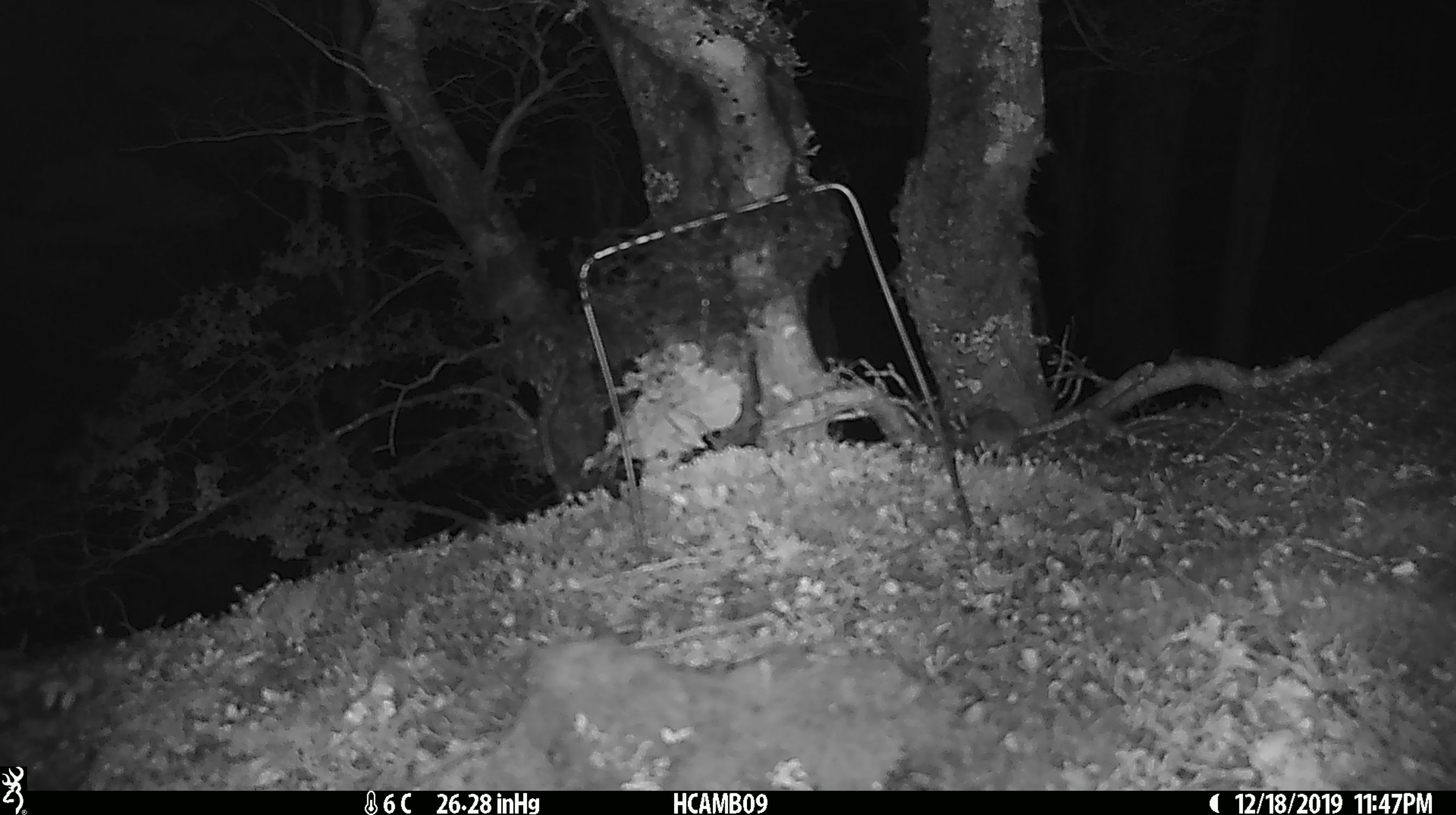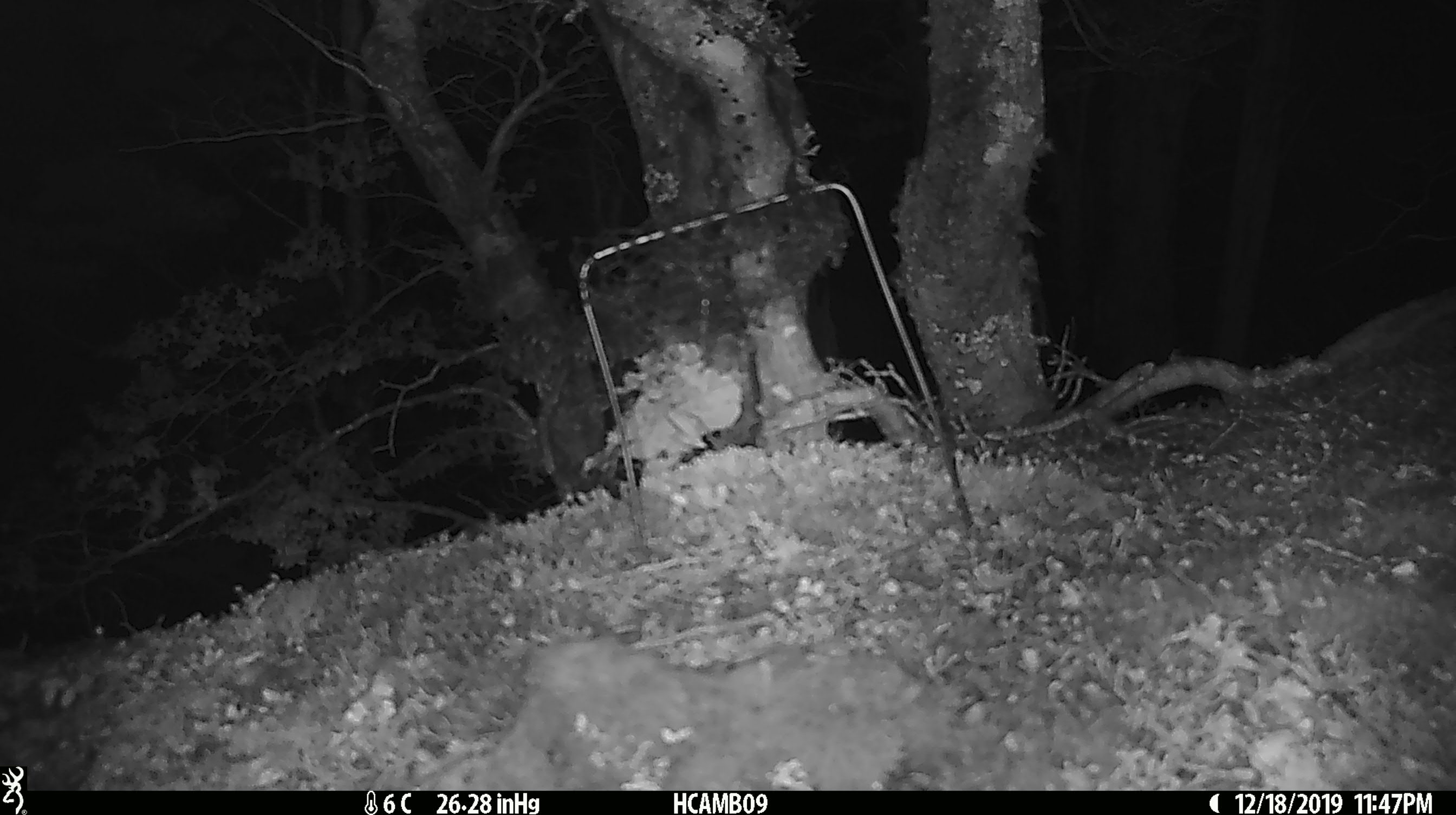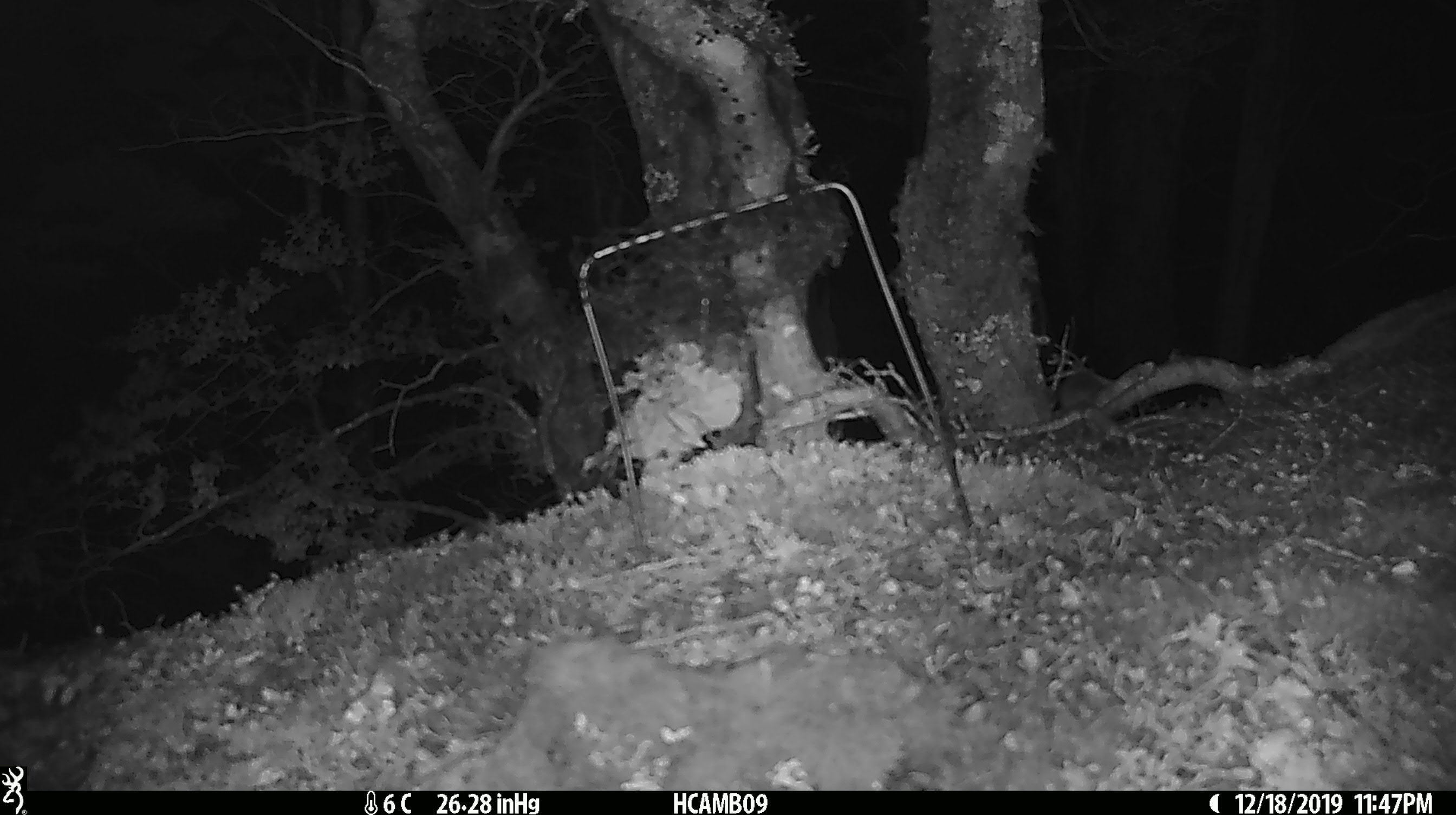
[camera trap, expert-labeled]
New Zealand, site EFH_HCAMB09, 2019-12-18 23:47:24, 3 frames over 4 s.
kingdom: Animalia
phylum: Chordata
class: Mammalia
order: Rodentia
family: Muridae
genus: Mus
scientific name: Mus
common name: mouse